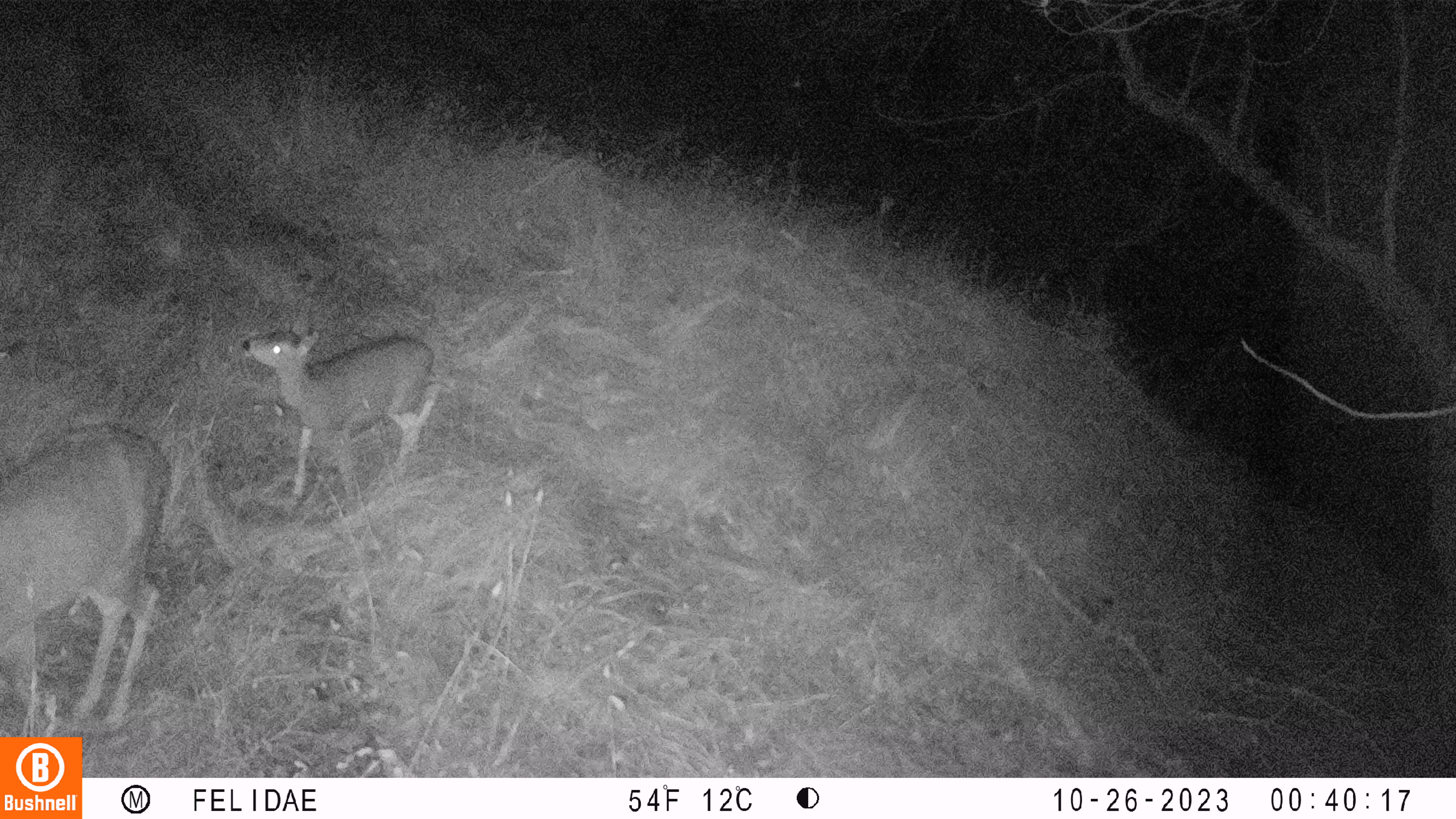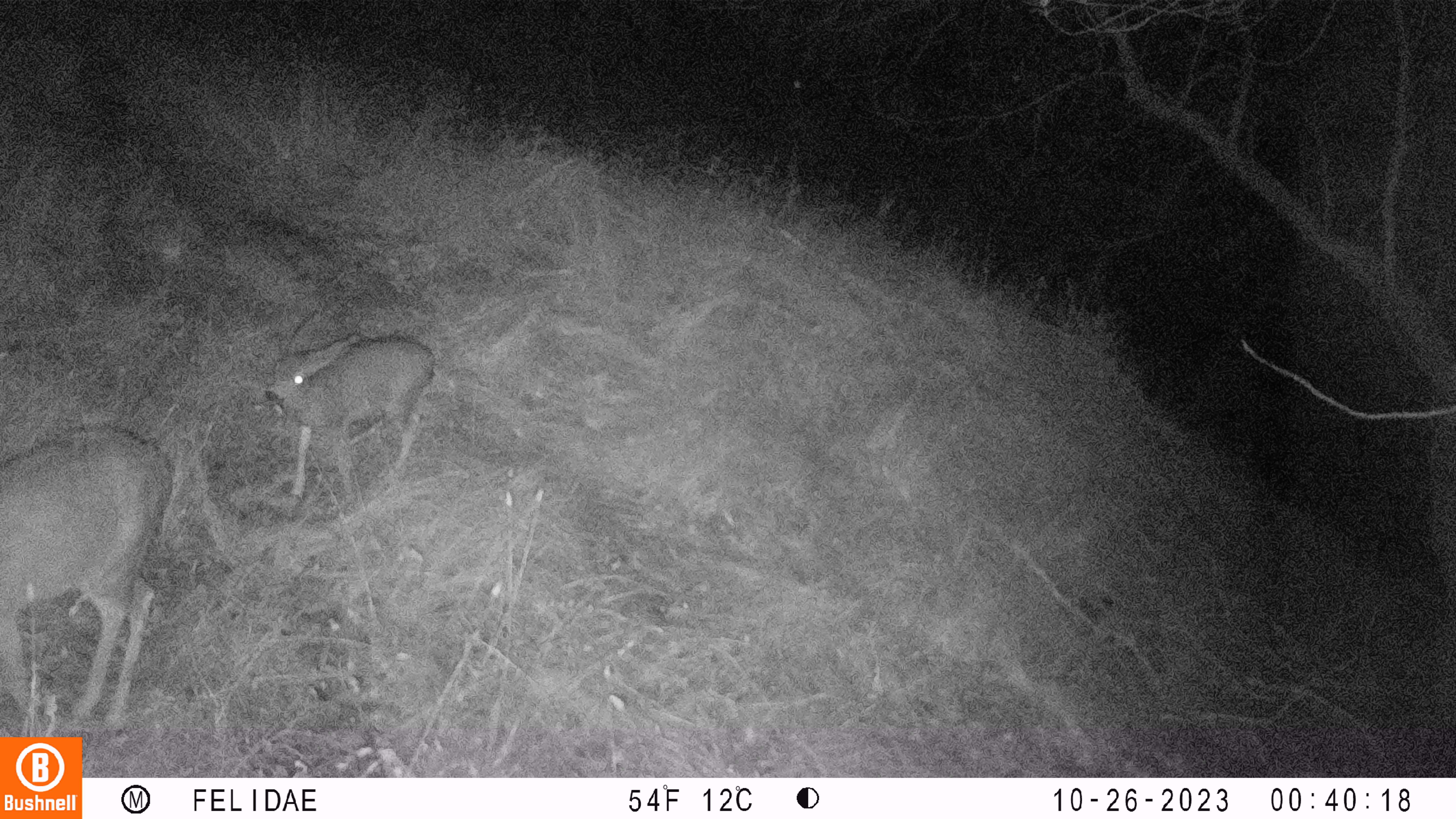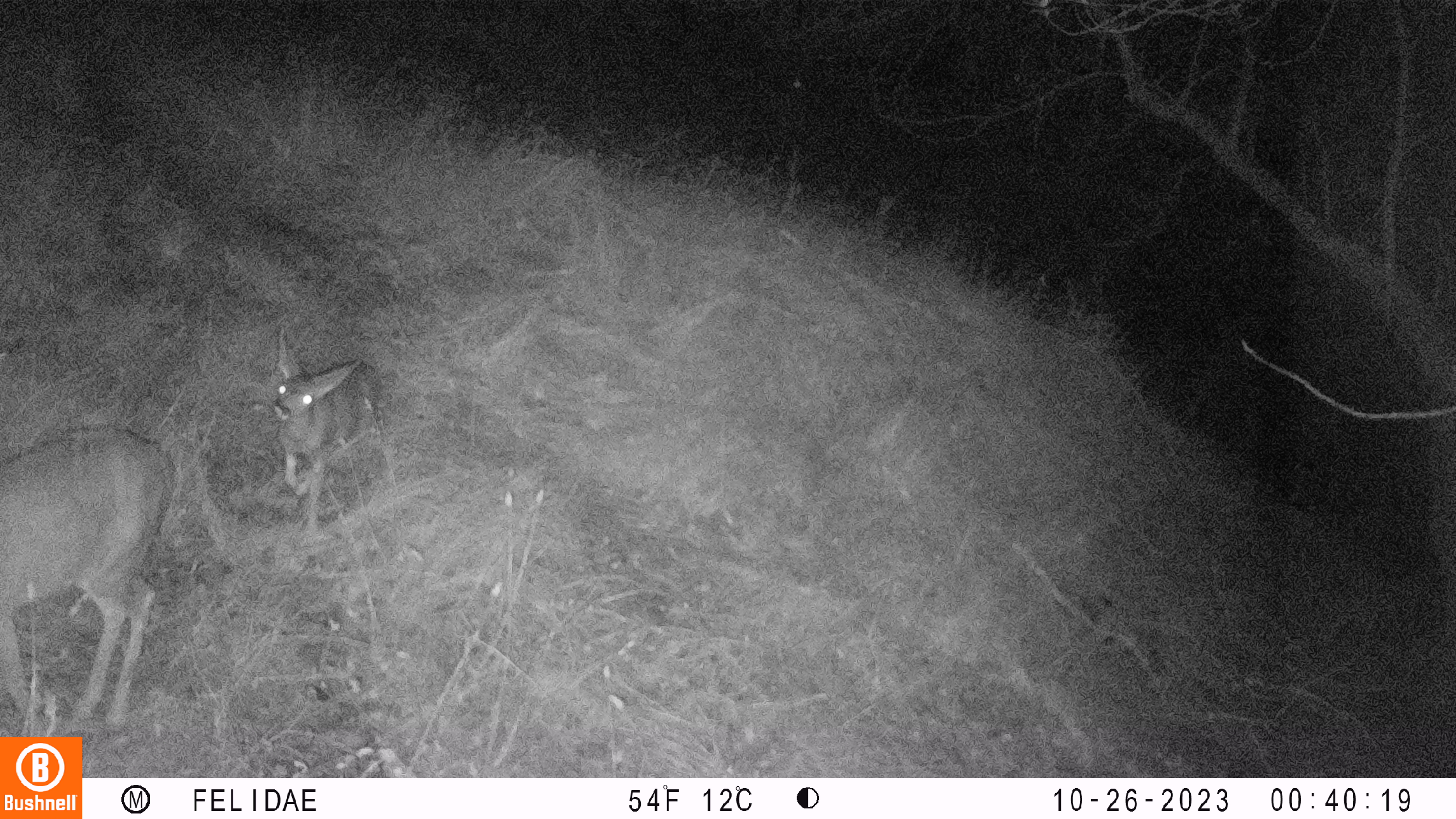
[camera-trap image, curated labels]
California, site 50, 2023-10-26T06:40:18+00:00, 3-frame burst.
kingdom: Animalia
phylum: Chordata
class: Mammalia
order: Artiodactyla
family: Cervidae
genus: Odocoileus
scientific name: Odocoileus hemionus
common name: mule deer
Mule deer (Odocoileus hemionus).